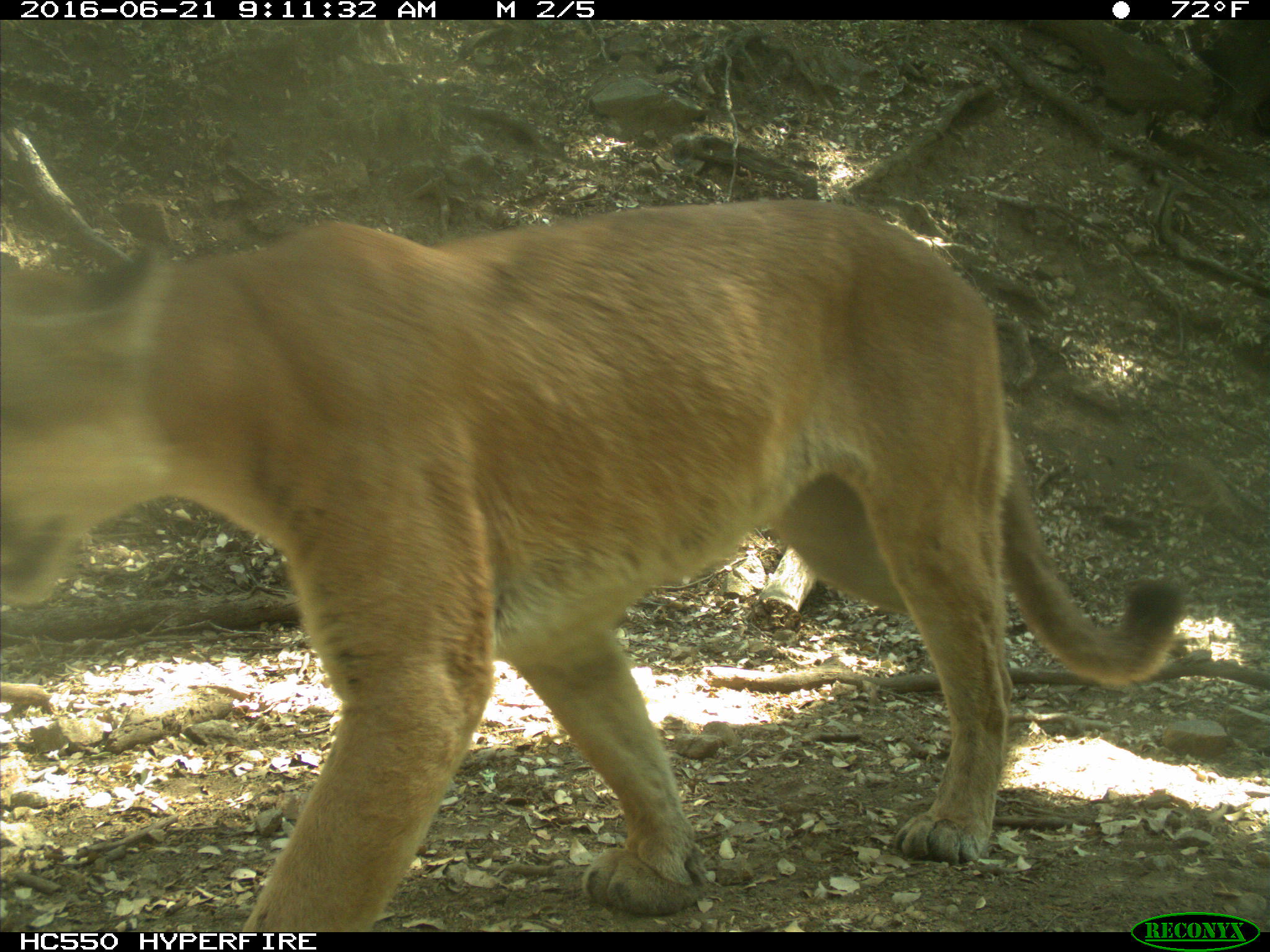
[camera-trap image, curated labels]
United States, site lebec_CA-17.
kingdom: Animalia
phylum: Chordata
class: Mammalia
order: Carnivora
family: Felidae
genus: Puma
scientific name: Puma concolor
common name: mountain lion